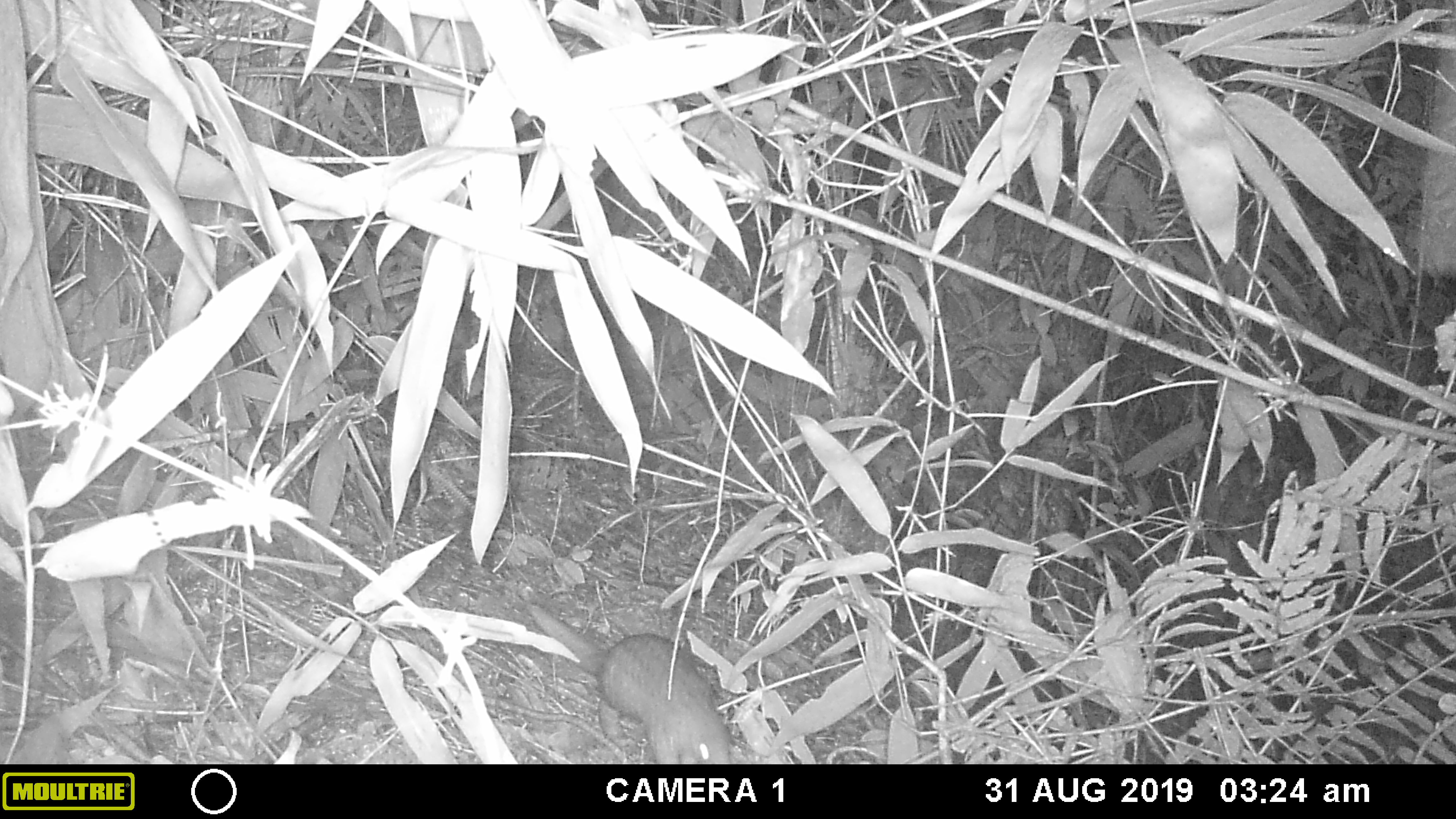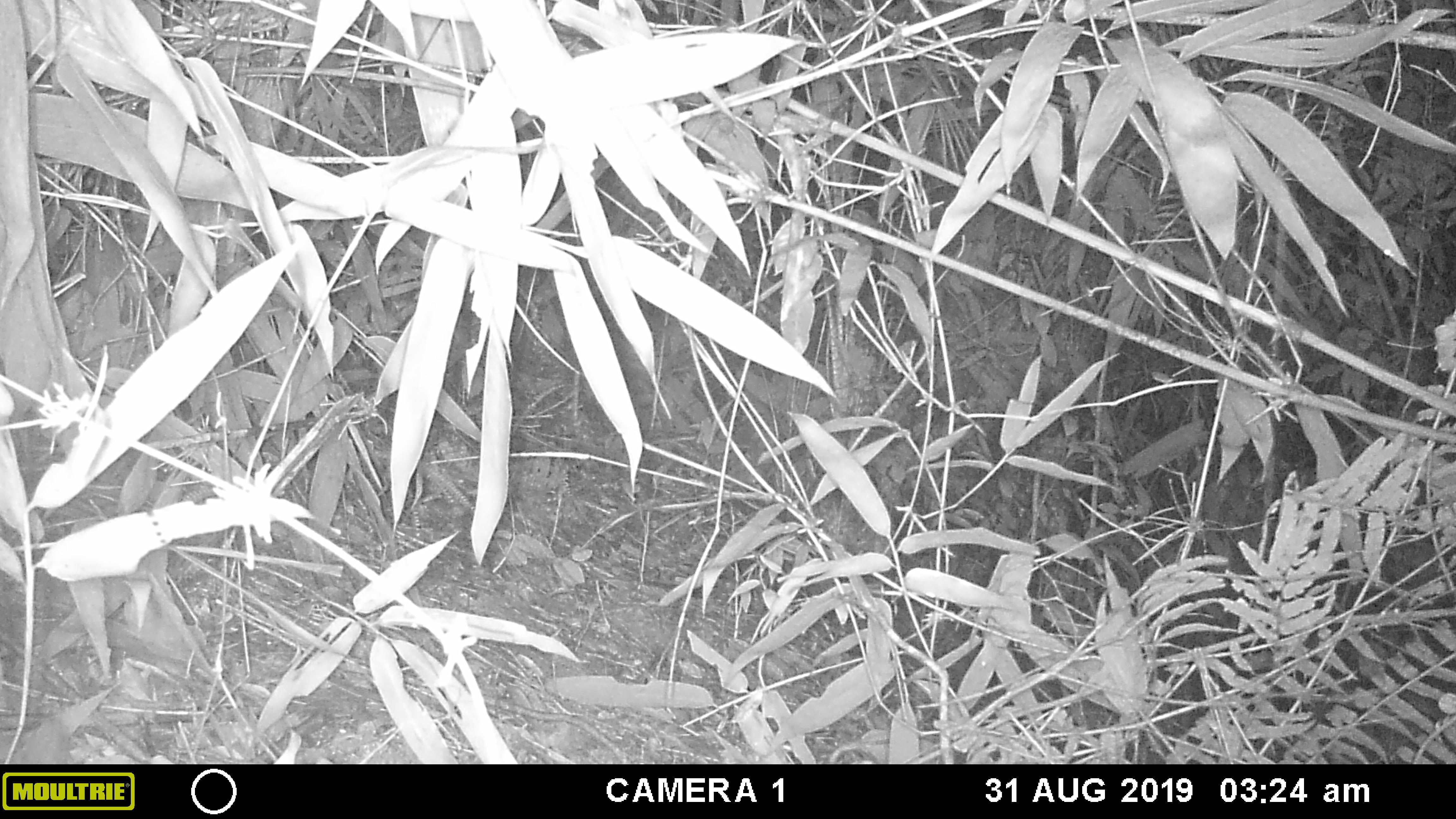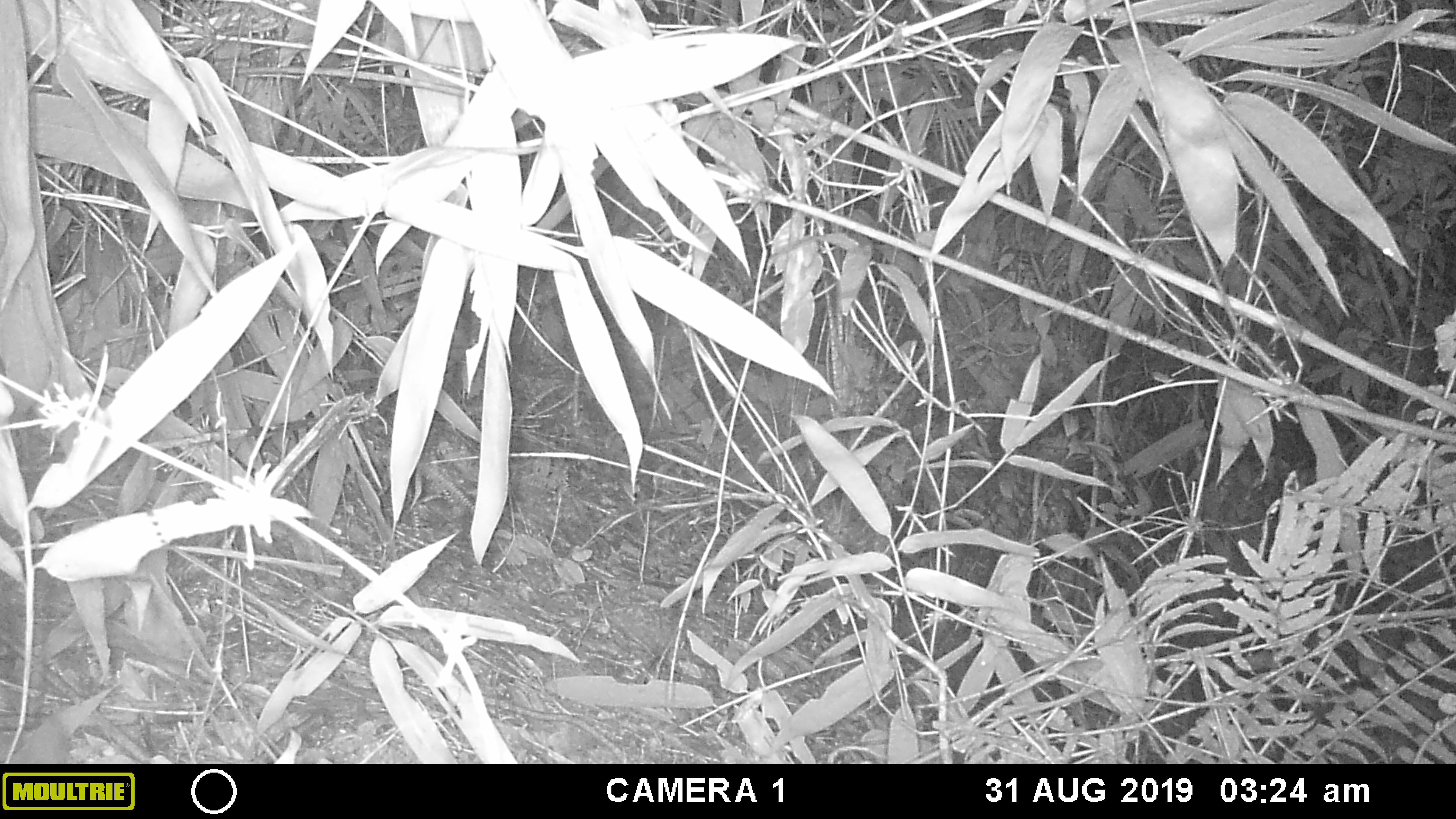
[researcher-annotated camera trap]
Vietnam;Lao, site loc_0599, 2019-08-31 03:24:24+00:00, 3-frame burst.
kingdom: Animalia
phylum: Chordata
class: Mammalia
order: Pholidota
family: Manidae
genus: Manis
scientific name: Manis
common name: asian pangolins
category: pangolin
Pangolin (asian pangolins) (Manis). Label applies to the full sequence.